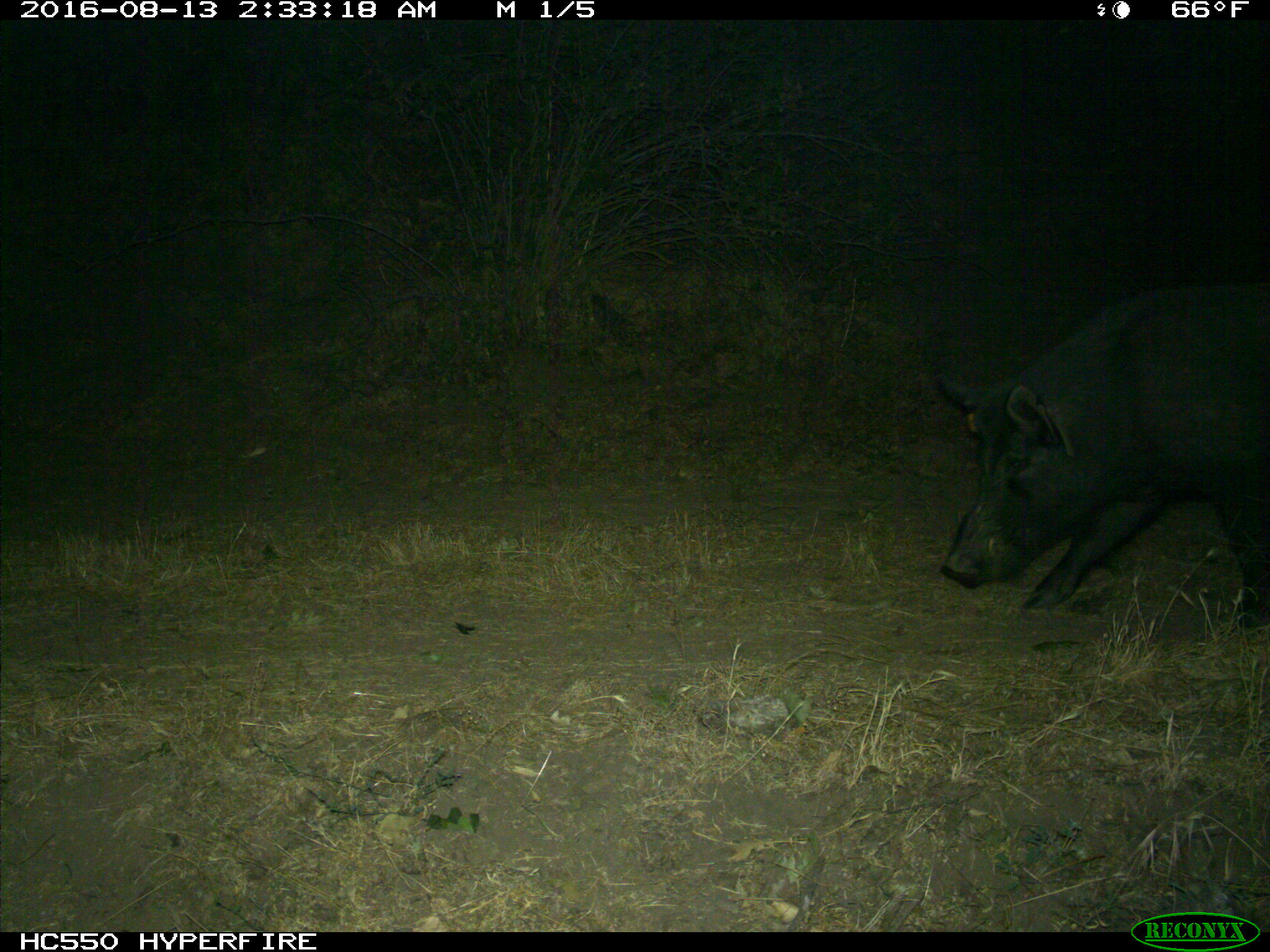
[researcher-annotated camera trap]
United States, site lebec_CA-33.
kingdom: Animalia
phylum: Chordata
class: Mammalia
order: Artiodactyla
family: Suidae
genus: Sus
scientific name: Sus scrofa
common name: wild boar